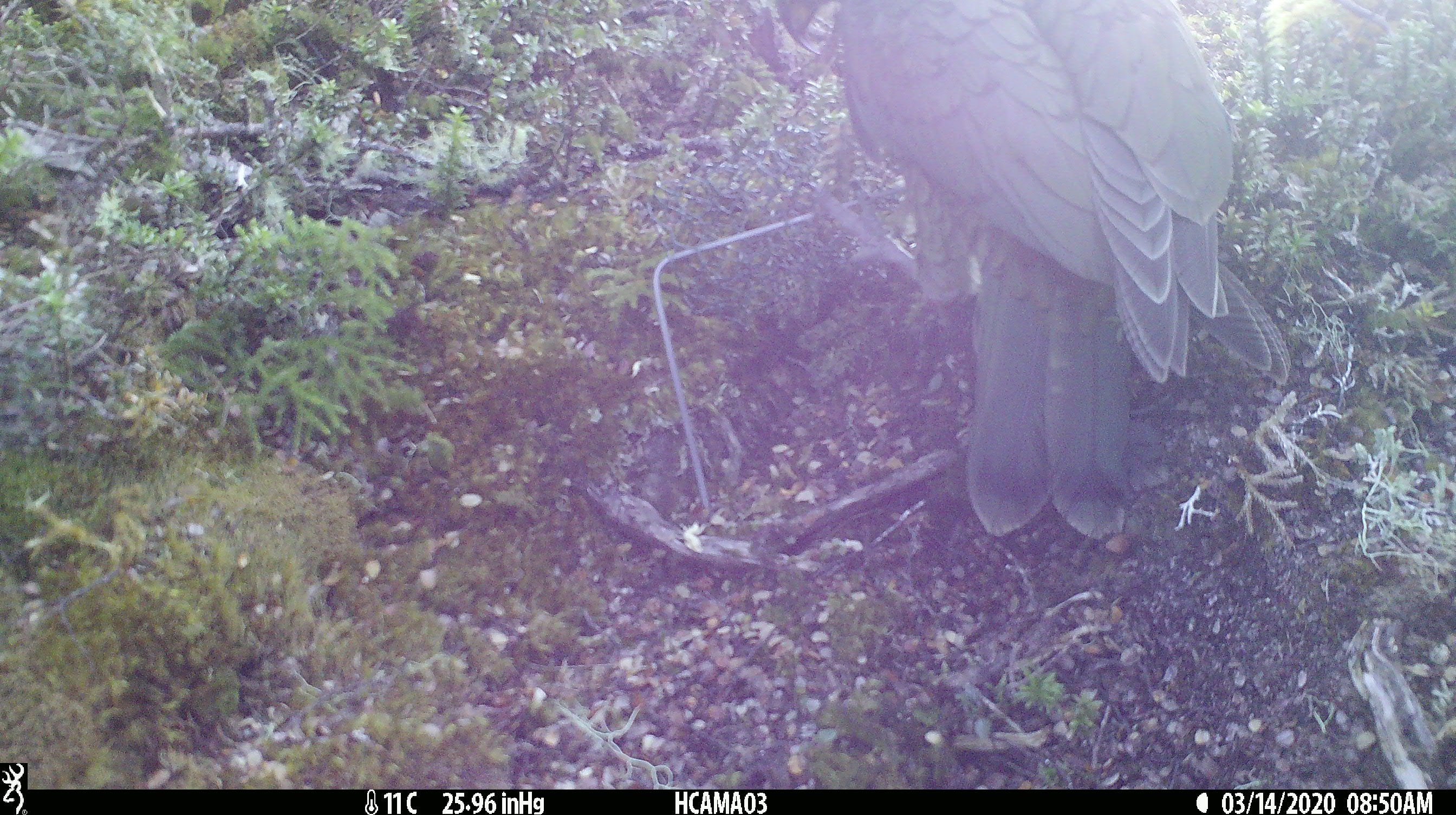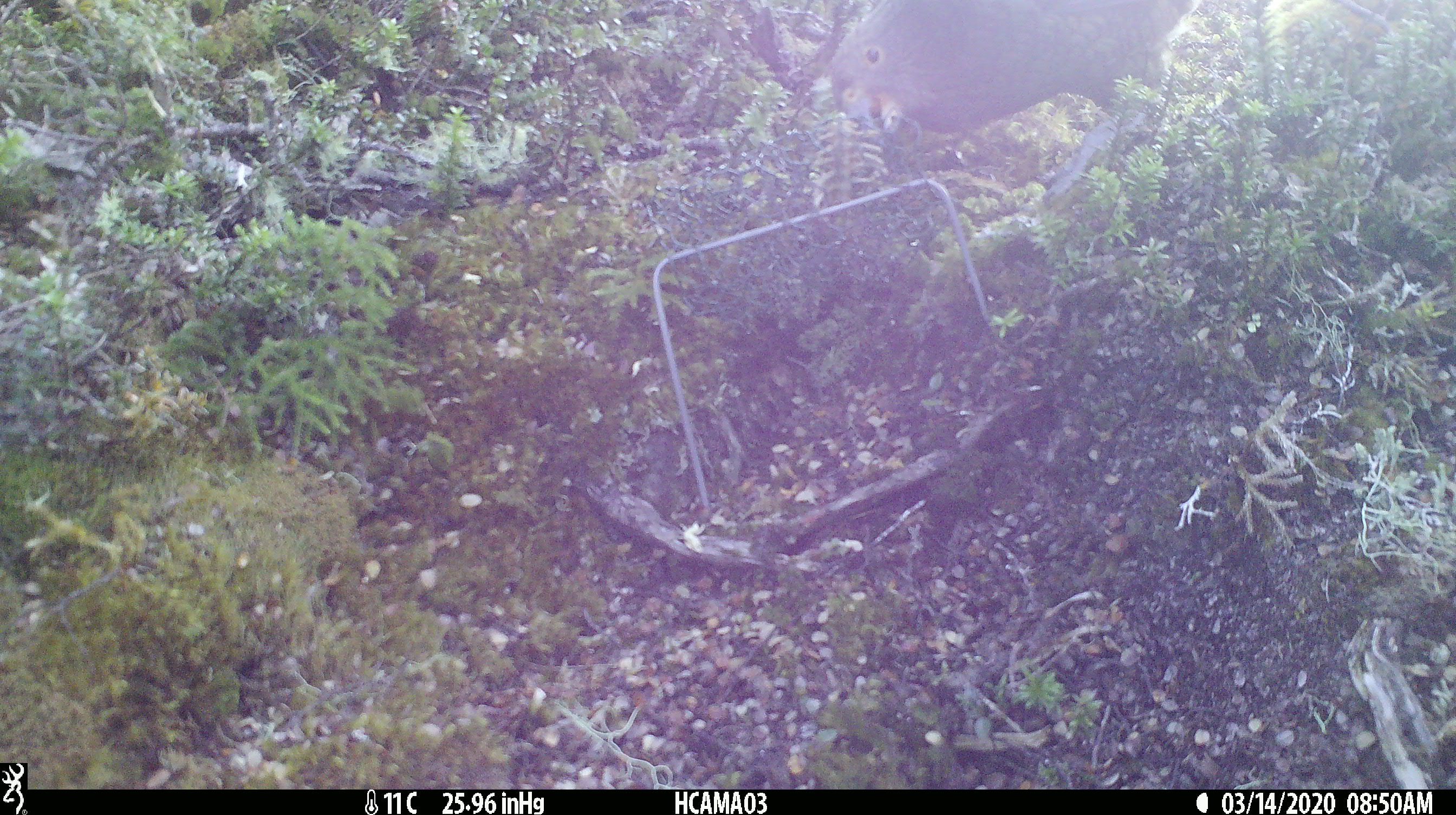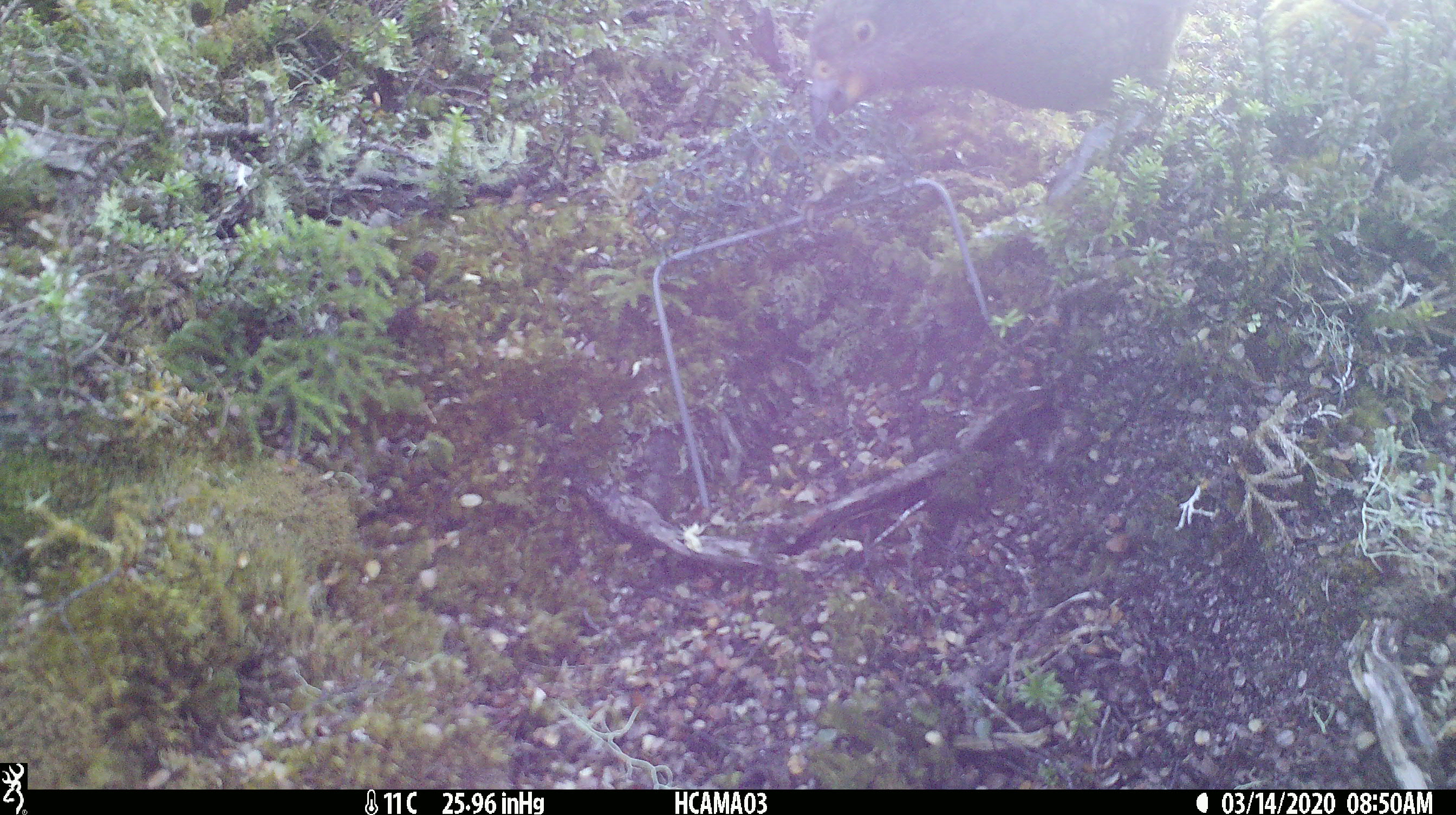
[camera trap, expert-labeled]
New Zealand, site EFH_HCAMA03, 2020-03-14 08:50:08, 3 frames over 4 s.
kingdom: Animalia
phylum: Chordata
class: Aves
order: Psittaciformes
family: Strigopidae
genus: Nestor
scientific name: Nestor notabilis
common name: kea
Kea (Nestor notabilis).